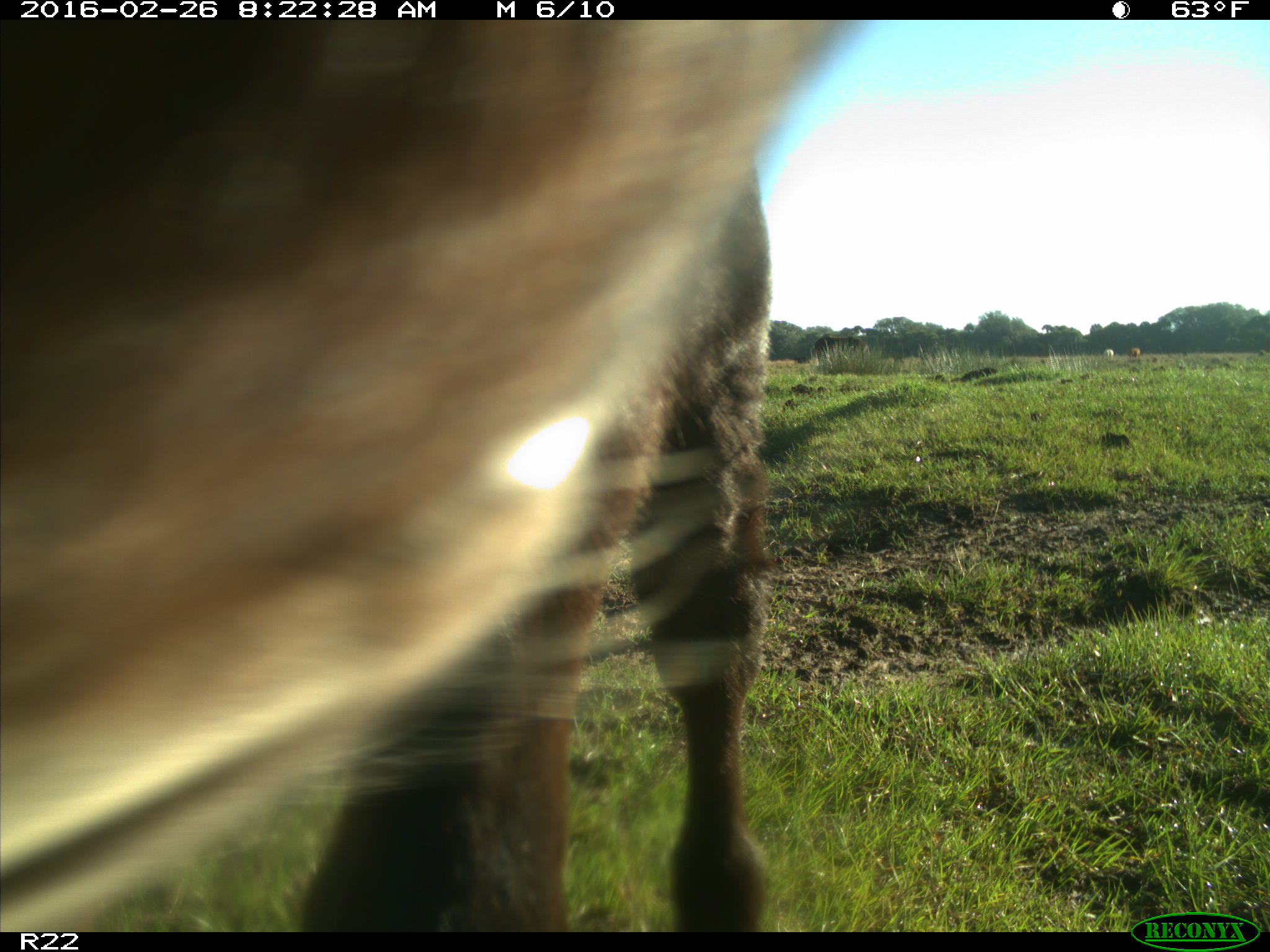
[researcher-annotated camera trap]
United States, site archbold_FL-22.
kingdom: Animalia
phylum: Chordata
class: Mammalia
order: Artiodactyla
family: Bovidae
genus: Bos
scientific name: Bos taurus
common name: domestic cow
Bos taurus (domestic cow).